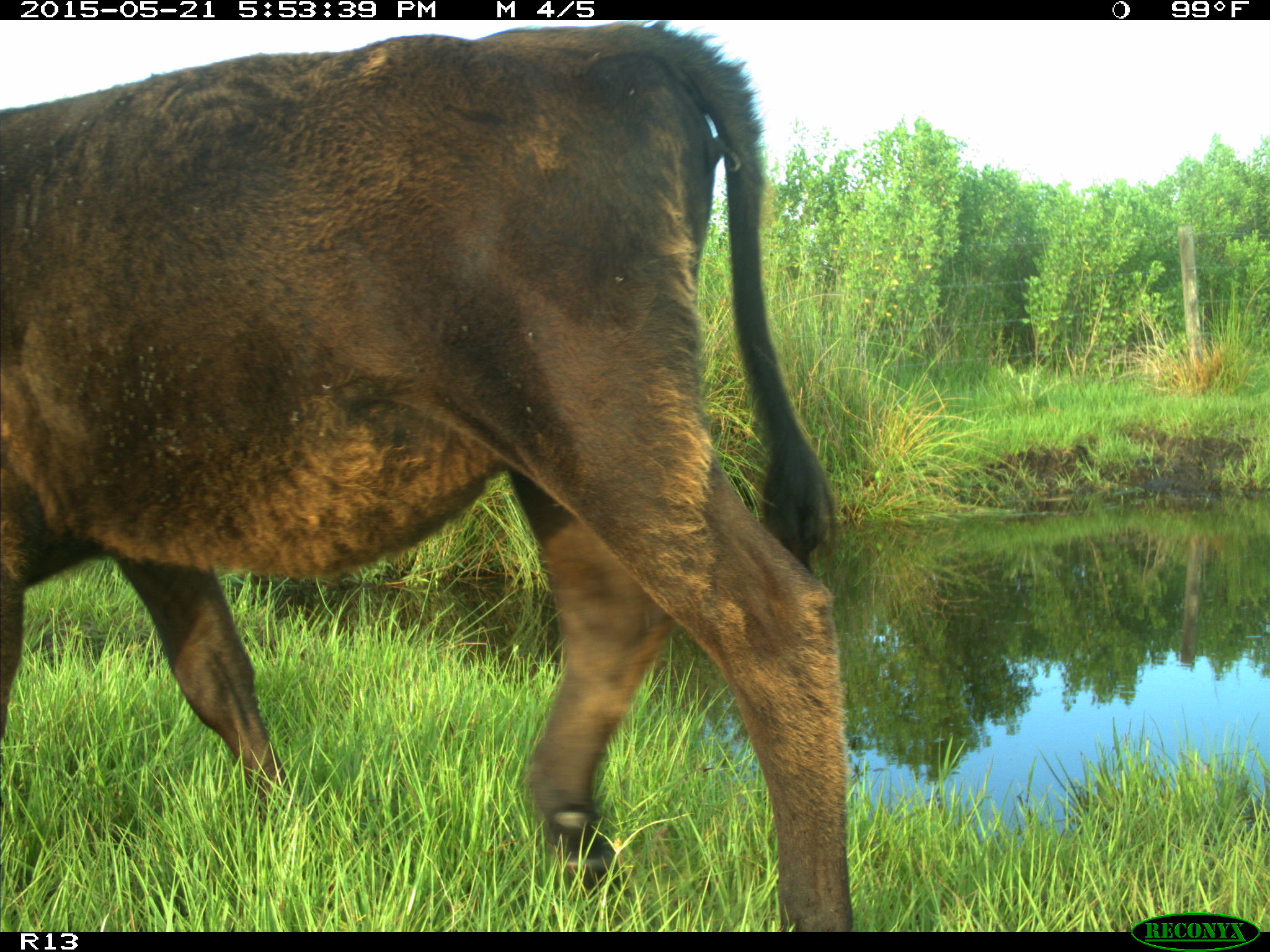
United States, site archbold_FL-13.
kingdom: Animalia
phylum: Chordata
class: Mammalia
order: Artiodactyla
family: Bovidae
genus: Bos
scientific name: Bos taurus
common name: domestic cow